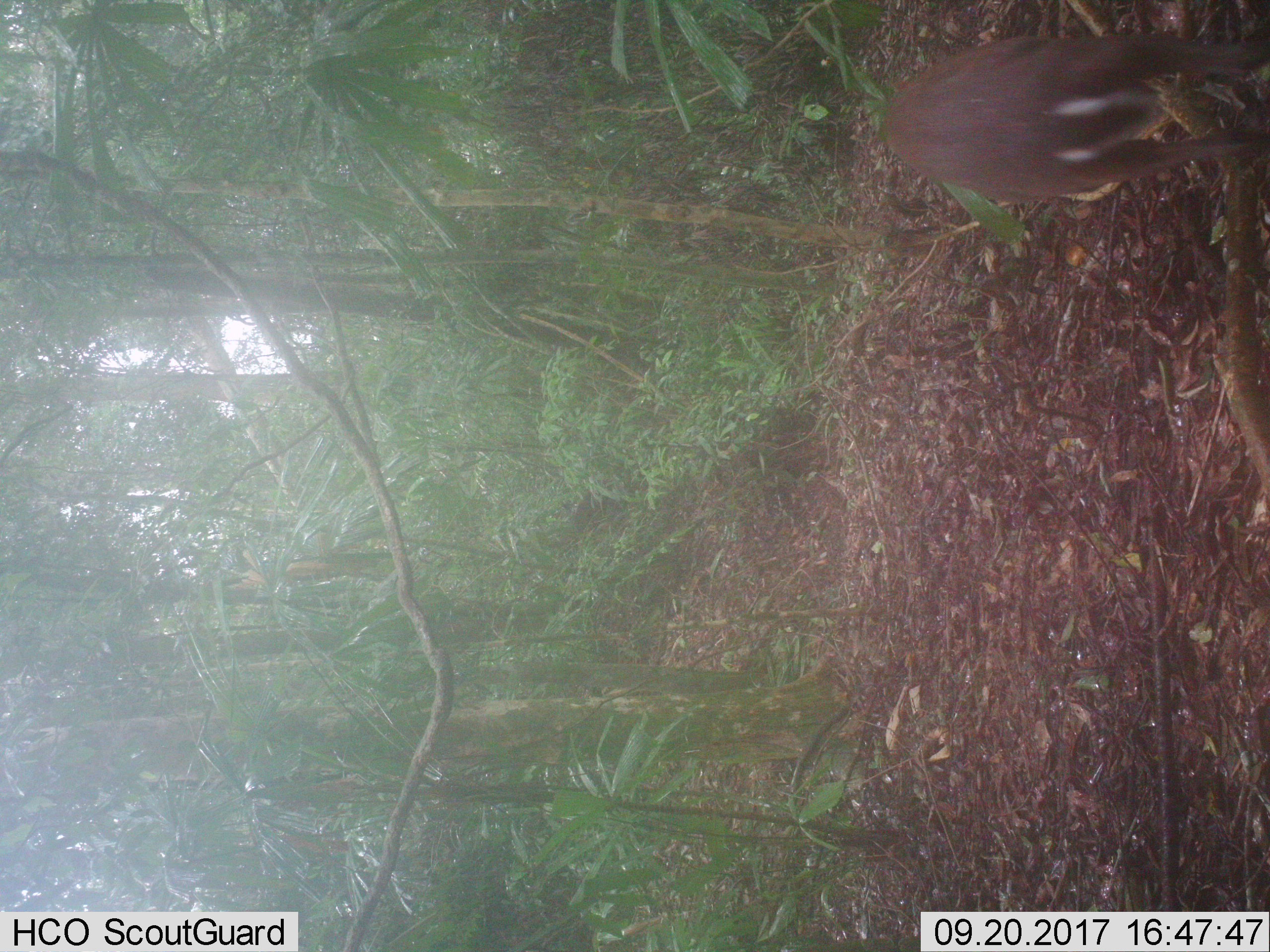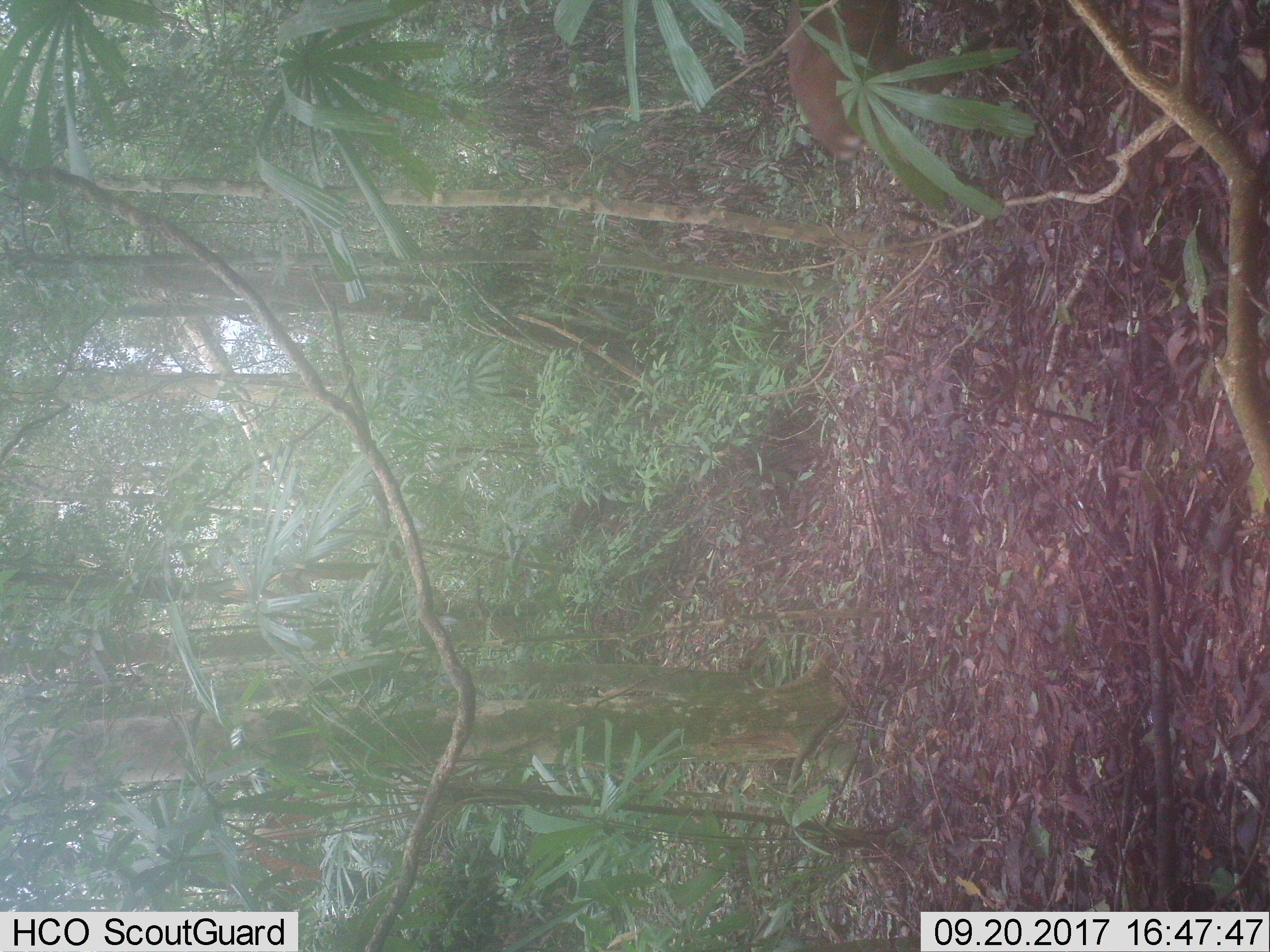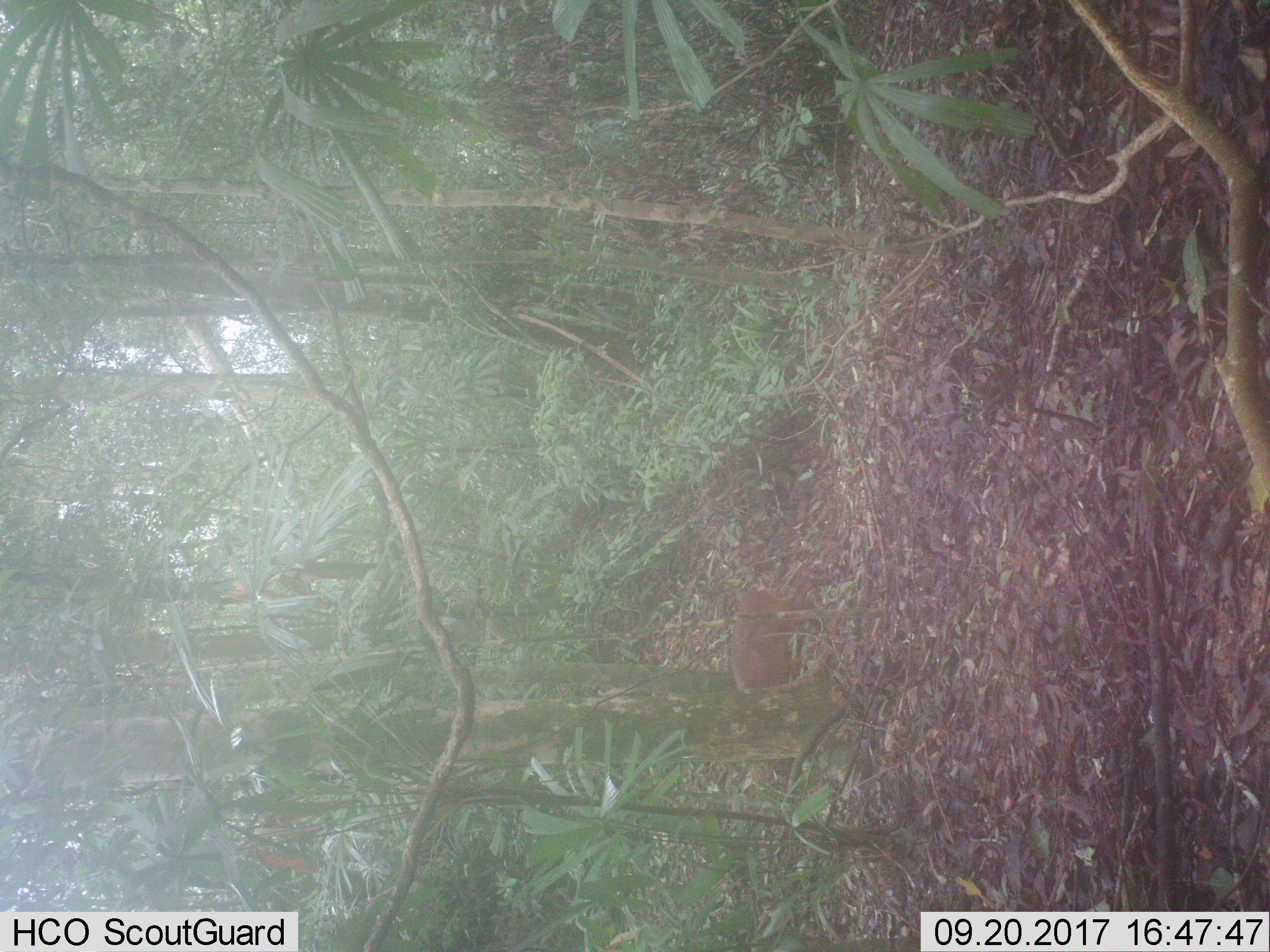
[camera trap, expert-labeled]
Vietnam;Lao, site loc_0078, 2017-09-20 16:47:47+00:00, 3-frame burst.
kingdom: Animalia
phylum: Chordata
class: Mammalia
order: Artiodactyla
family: Cervidae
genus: Muntiacus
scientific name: Muntiacus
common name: muntjacs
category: unidentified muntjac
Unidentified muntjac (muntjacs) (Muntiacus). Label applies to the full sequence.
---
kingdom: Animalia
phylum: Chordata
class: Mammalia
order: Artiodactyla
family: Cervidae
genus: Muntiacus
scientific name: Muntiacus rooseveltorum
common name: roosevelt's muntjac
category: roosevelts muntjac group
Roosevelts muntjac group (roosevelt's muntjac) (Muntiacus rooseveltorum). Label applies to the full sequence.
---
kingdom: Animalia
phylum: Chordata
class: Mammalia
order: Artiodactyla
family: Bovidae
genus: Capricornis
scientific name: Capricornis sumatraensis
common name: chinese serow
Chinese serow (Capricornis sumatraensis). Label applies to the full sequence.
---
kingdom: Animalia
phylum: Chordata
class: Mammalia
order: Primates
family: Cercopithecidae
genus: Macaca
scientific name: Macaca arctoides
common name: stump-tailed macaque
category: stump tailed macaque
Stump tailed macaque (stump-tailed macaque) (Macaca arctoides). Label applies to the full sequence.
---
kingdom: Animalia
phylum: Chordata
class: Mammalia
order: Carnivora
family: Herpestidae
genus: Urva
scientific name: Urva urva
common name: crab-eating mongoose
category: crab eating mongoose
Crab eating mongoose (crab-eating mongoose) (Urva urva). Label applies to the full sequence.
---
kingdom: Animalia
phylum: Chordata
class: Mammalia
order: Artiodactyla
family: Suidae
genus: Sus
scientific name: Sus scrofa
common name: eurasian wild pig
Eurasian wild pig (Sus scrofa). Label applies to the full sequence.